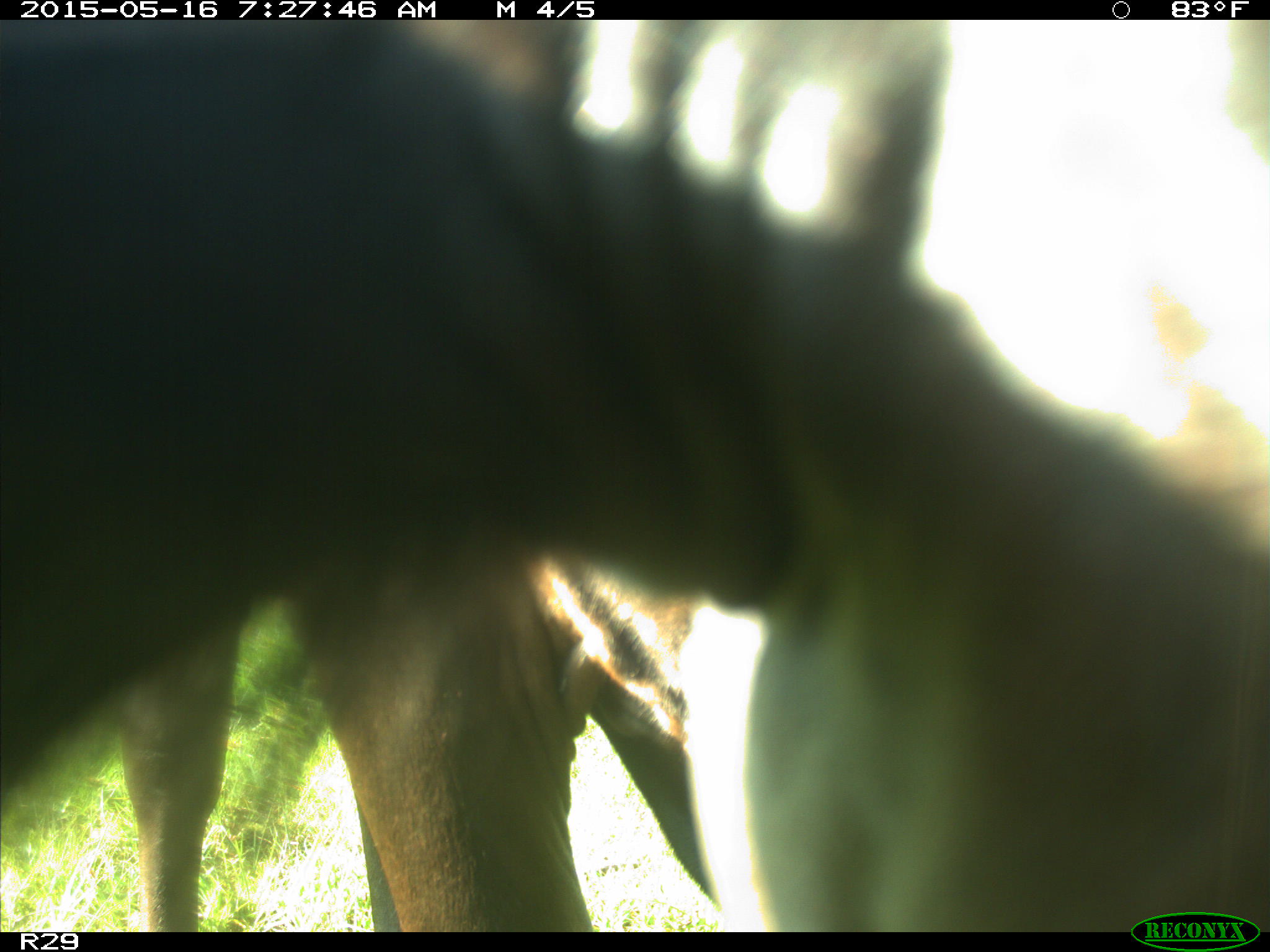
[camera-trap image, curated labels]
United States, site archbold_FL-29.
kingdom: Animalia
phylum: Chordata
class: Mammalia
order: Artiodactyla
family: Bovidae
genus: Bos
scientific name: Bos taurus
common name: domestic cow